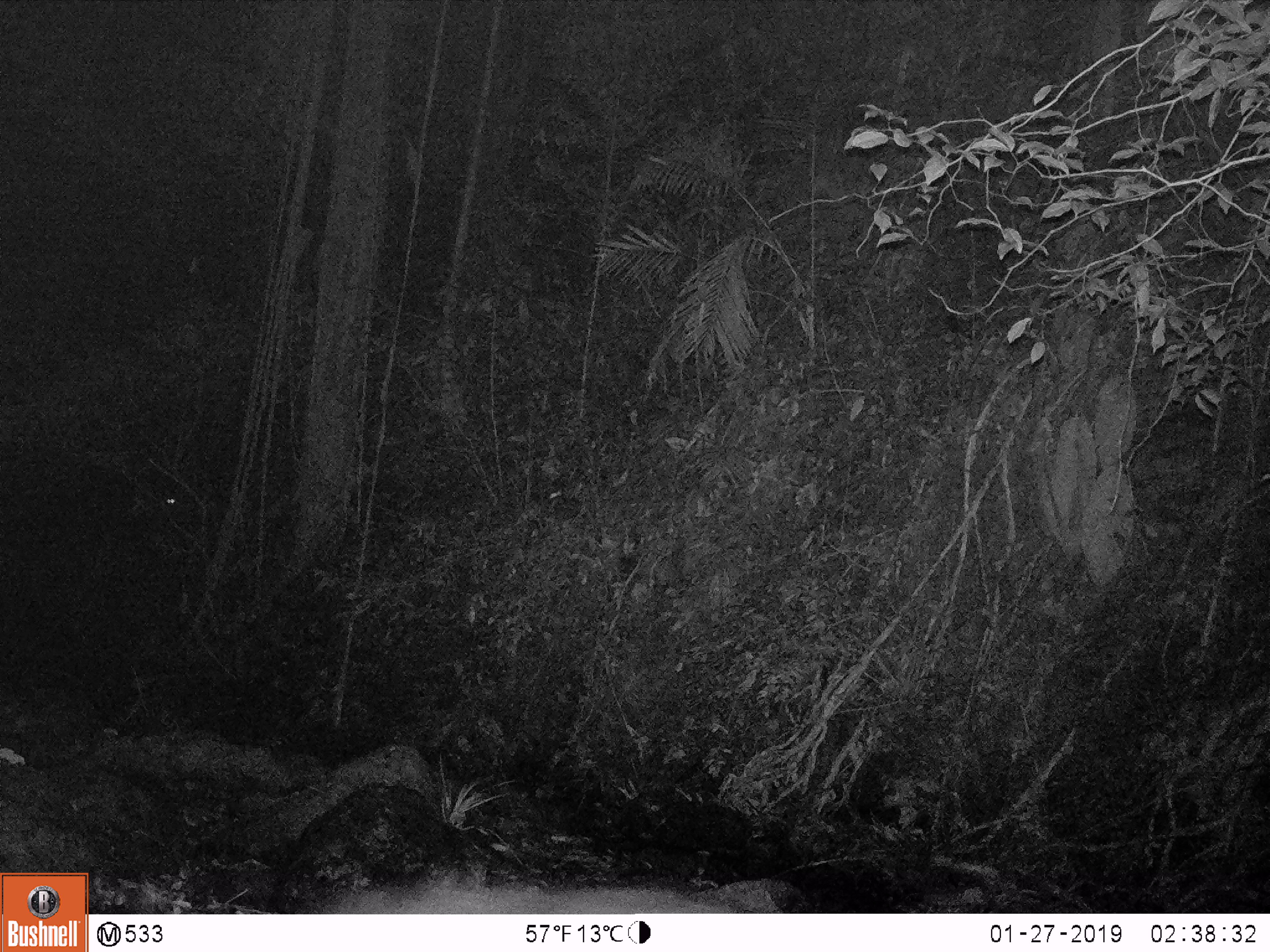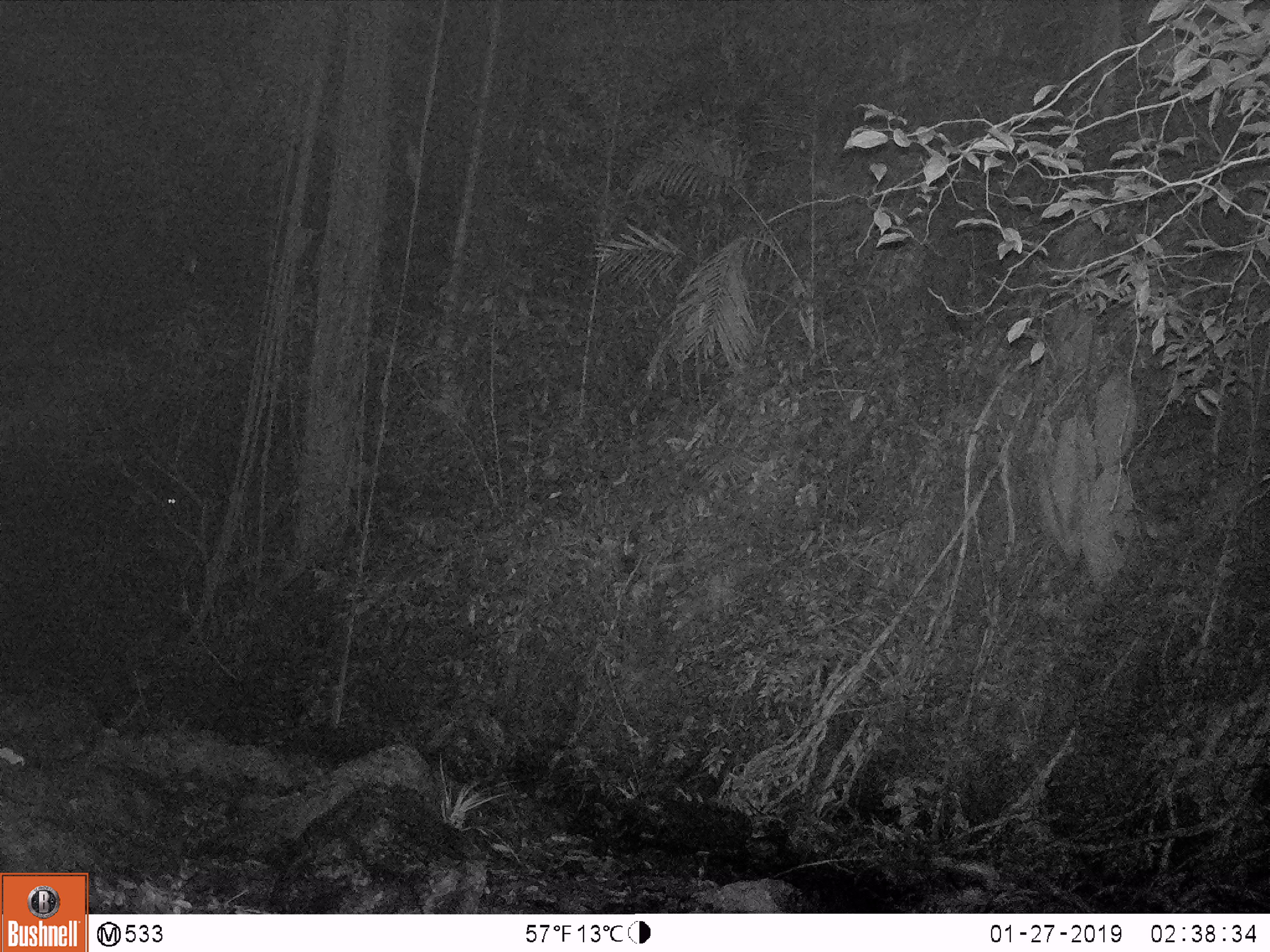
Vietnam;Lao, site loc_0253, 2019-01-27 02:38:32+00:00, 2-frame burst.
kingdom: Animalia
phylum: Chordata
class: Mammalia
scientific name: Mammalia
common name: mammal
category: unidentified small mammal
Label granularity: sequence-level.